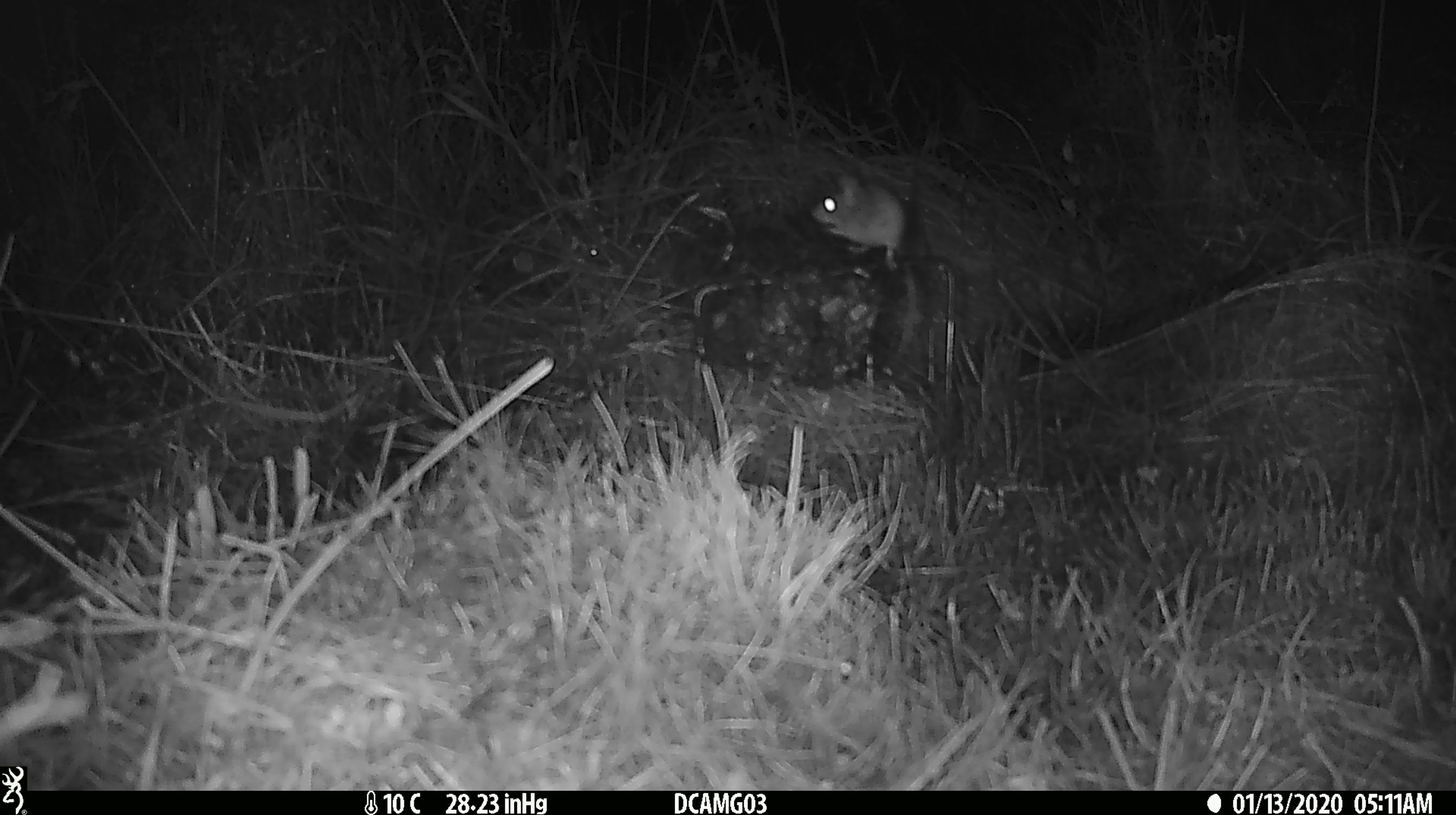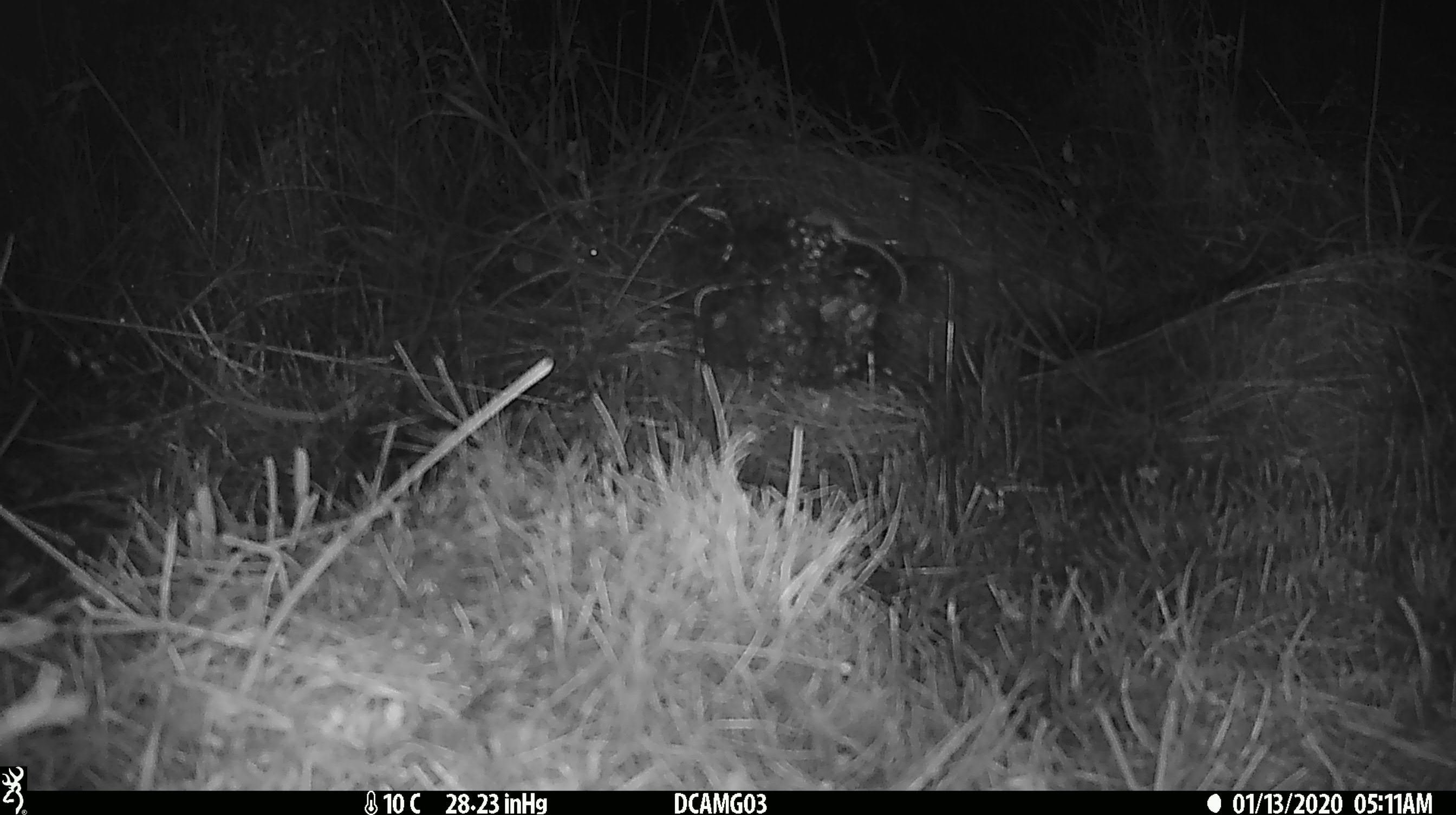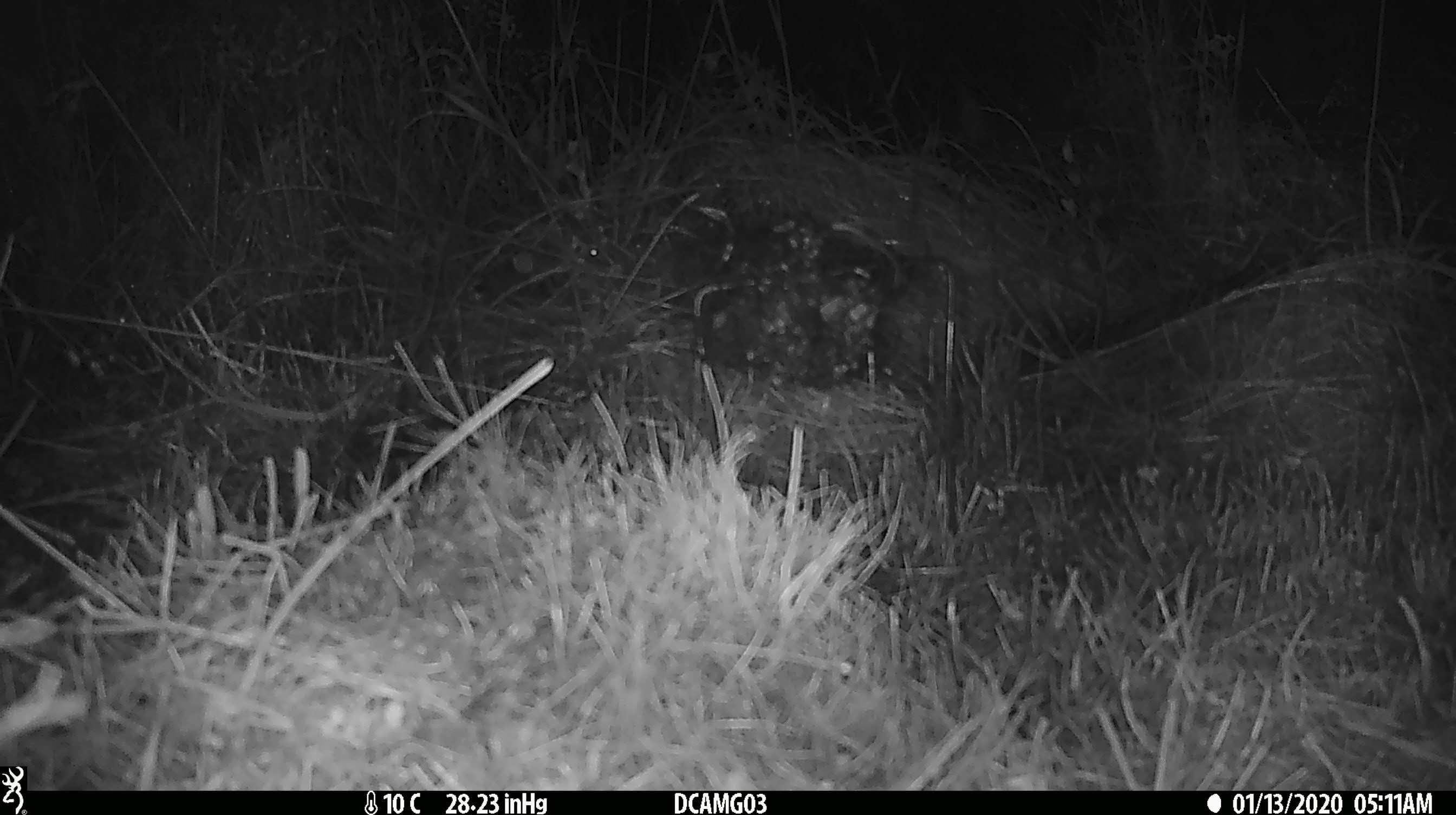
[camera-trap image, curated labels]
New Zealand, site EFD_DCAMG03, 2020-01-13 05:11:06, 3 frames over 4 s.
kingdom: Animalia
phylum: Chordata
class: Mammalia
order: Rodentia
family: Muridae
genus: Mus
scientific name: Mus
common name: mouse